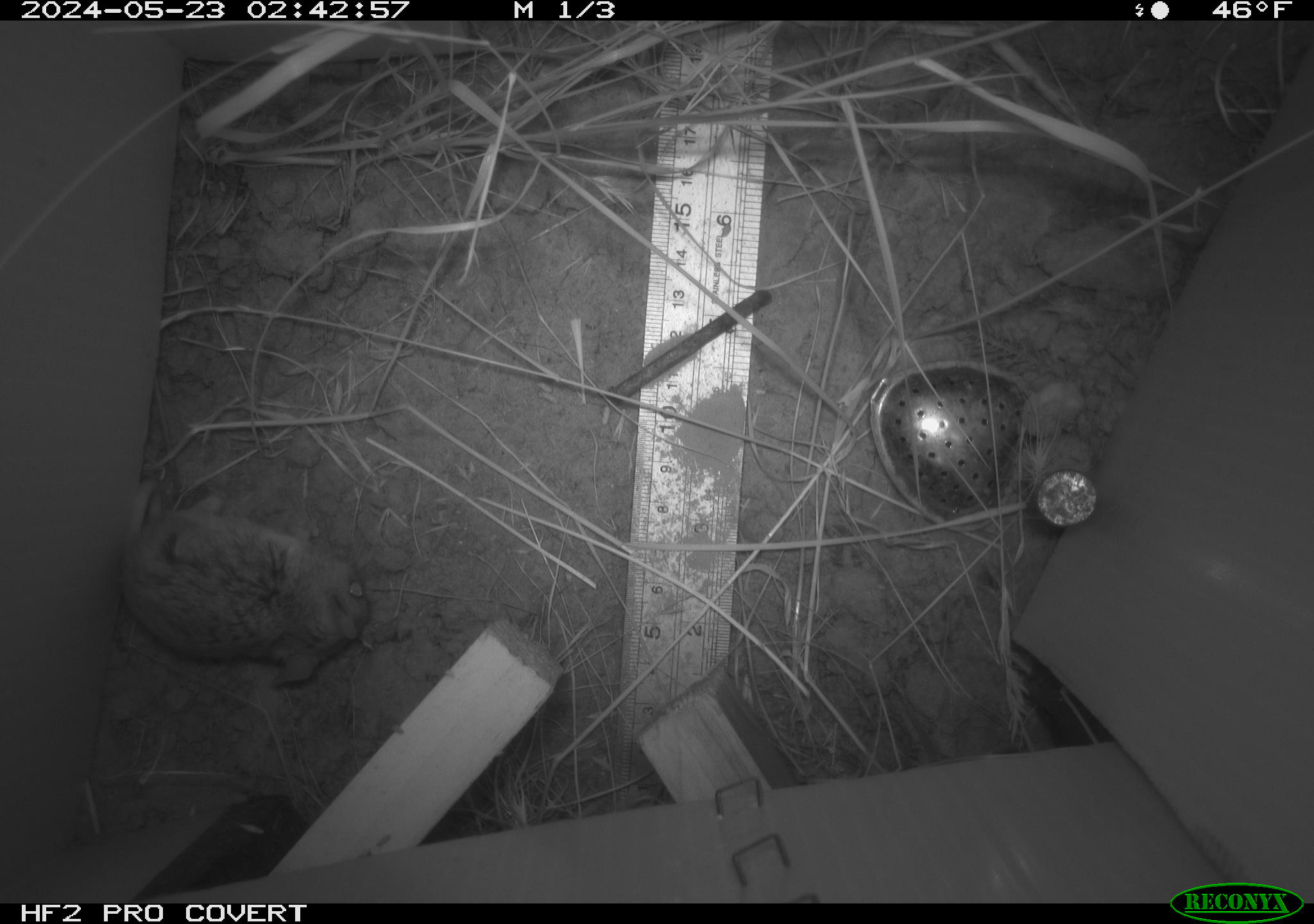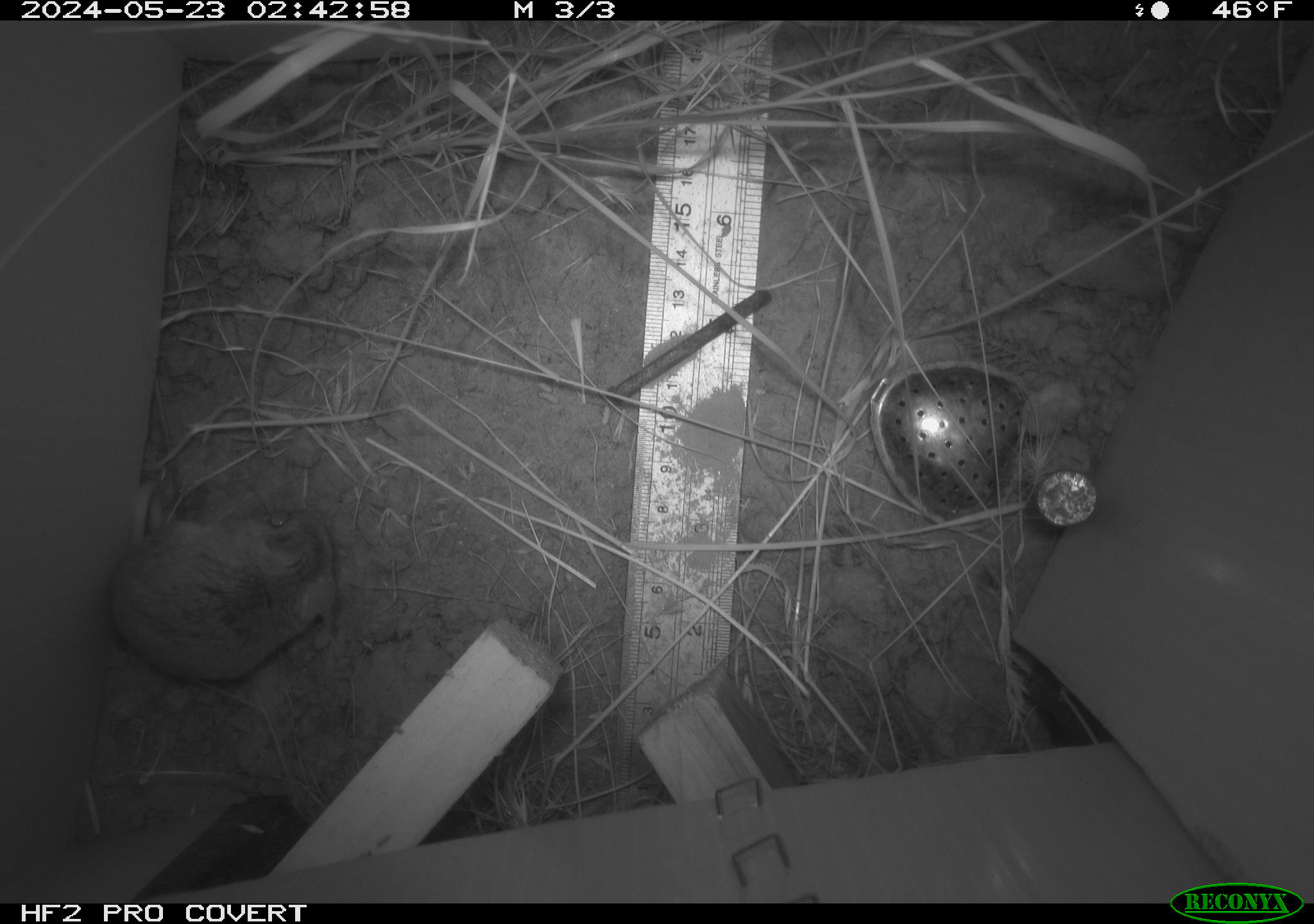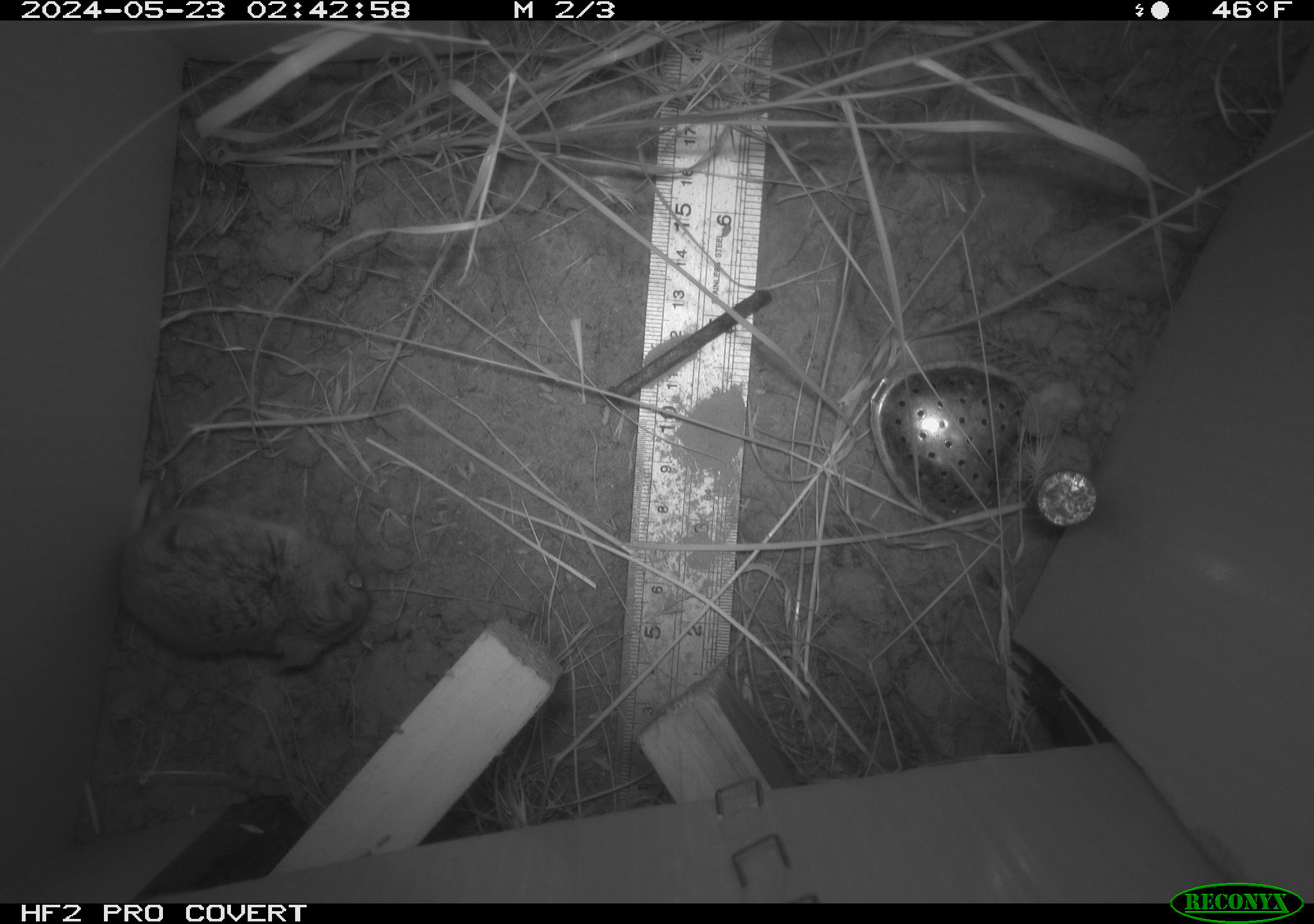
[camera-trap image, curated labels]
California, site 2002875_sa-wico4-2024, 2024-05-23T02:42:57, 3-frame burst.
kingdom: Animalia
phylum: Chordata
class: Mammalia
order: Rodentia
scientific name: Rodentia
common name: rodent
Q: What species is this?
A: Rodent (Rodentia).